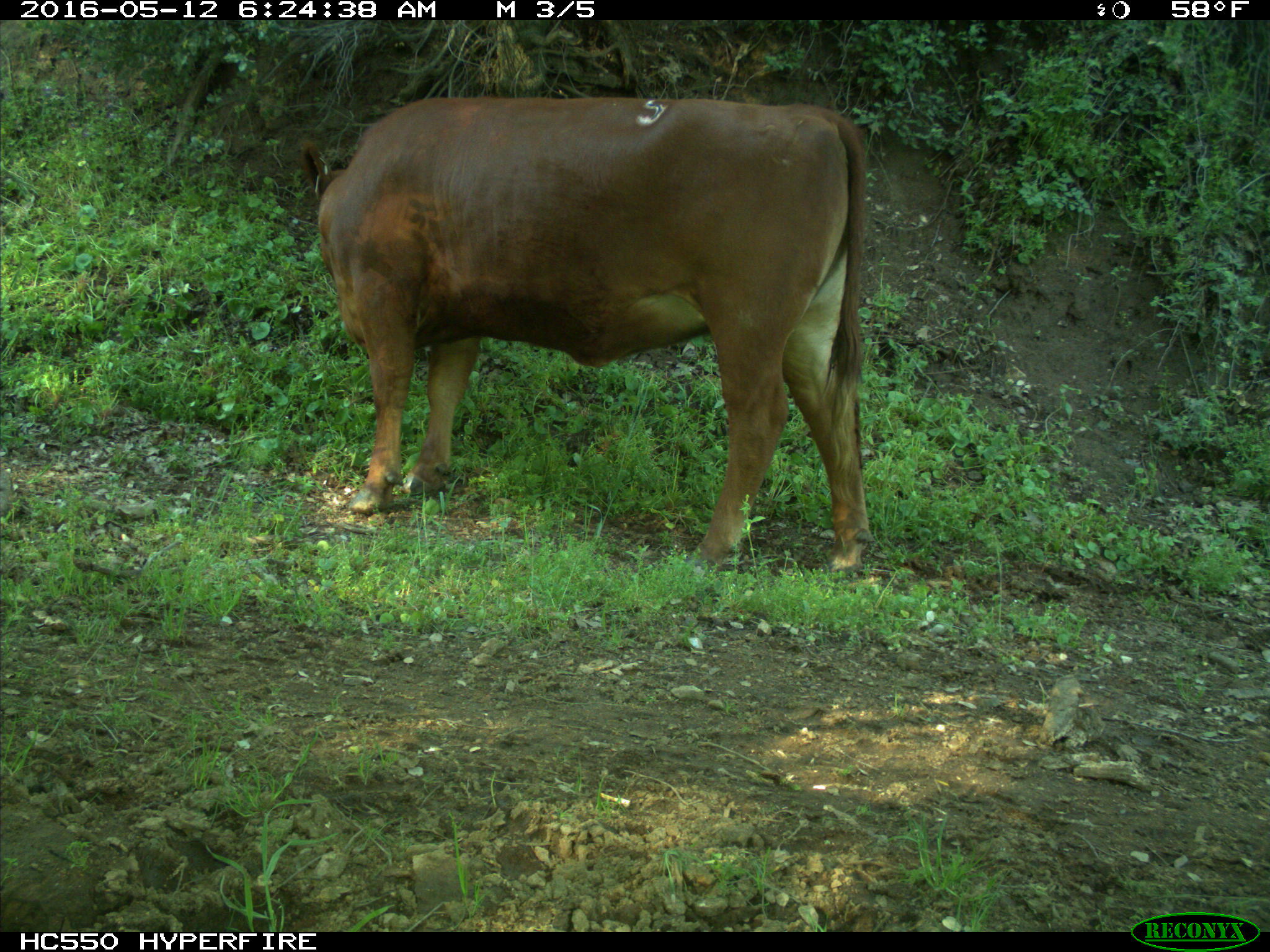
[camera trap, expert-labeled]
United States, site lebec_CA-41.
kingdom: Animalia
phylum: Chordata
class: Mammalia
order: Artiodactyla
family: Bovidae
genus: Bos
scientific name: Bos taurus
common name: domestic cow